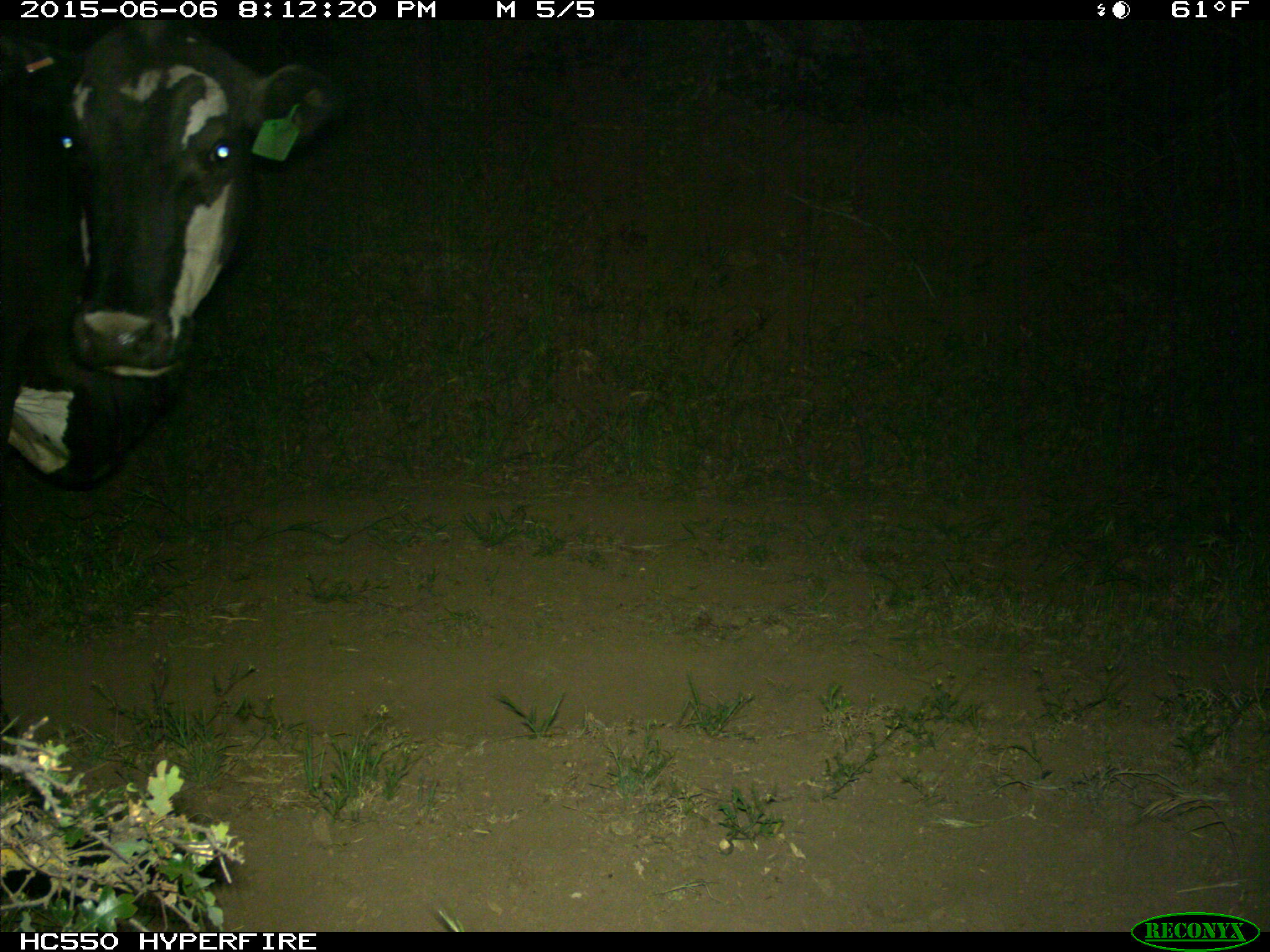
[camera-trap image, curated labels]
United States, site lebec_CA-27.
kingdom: Animalia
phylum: Chordata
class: Mammalia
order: Artiodactyla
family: Bovidae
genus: Bos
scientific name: Bos taurus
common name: domestic cow